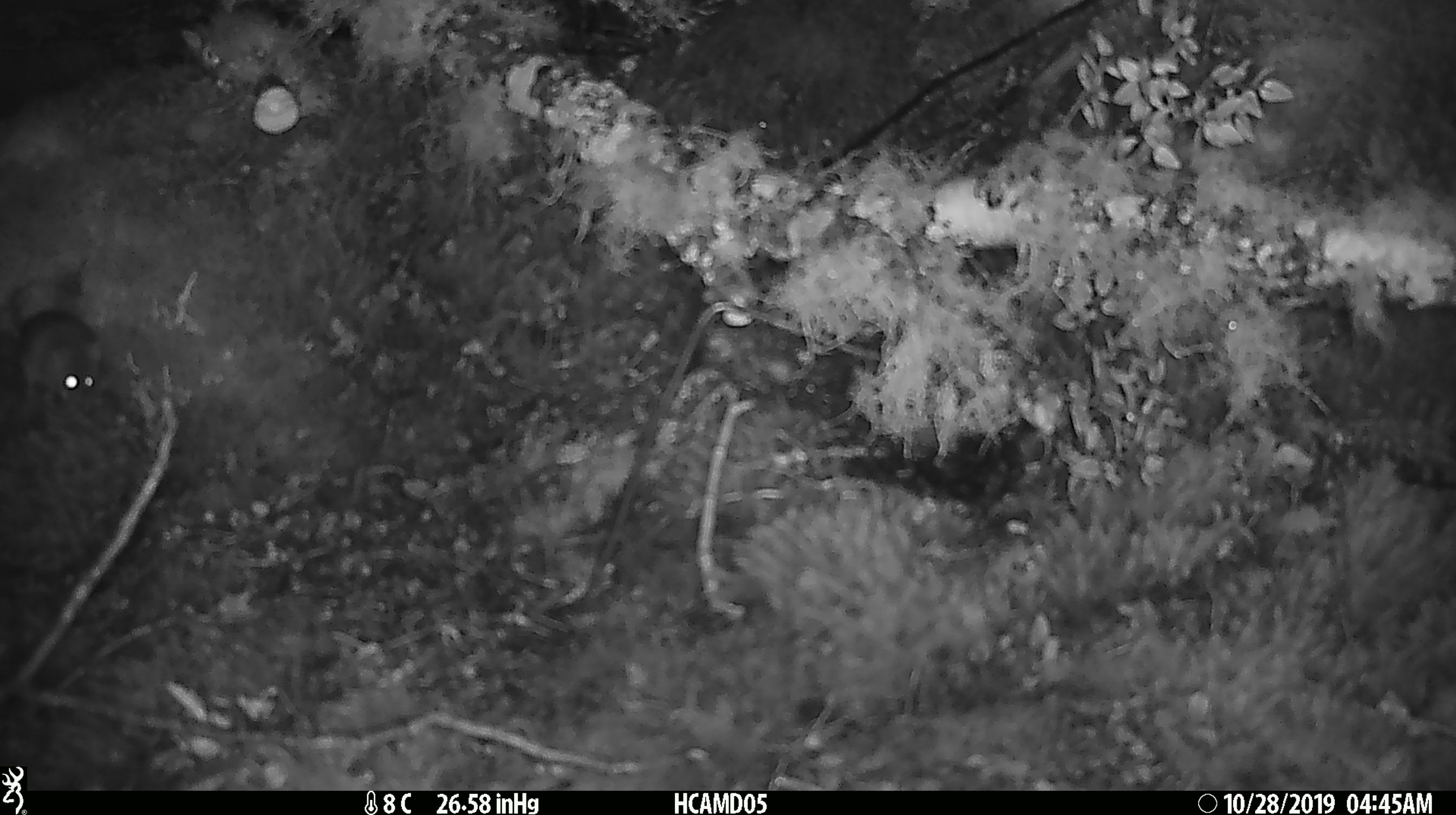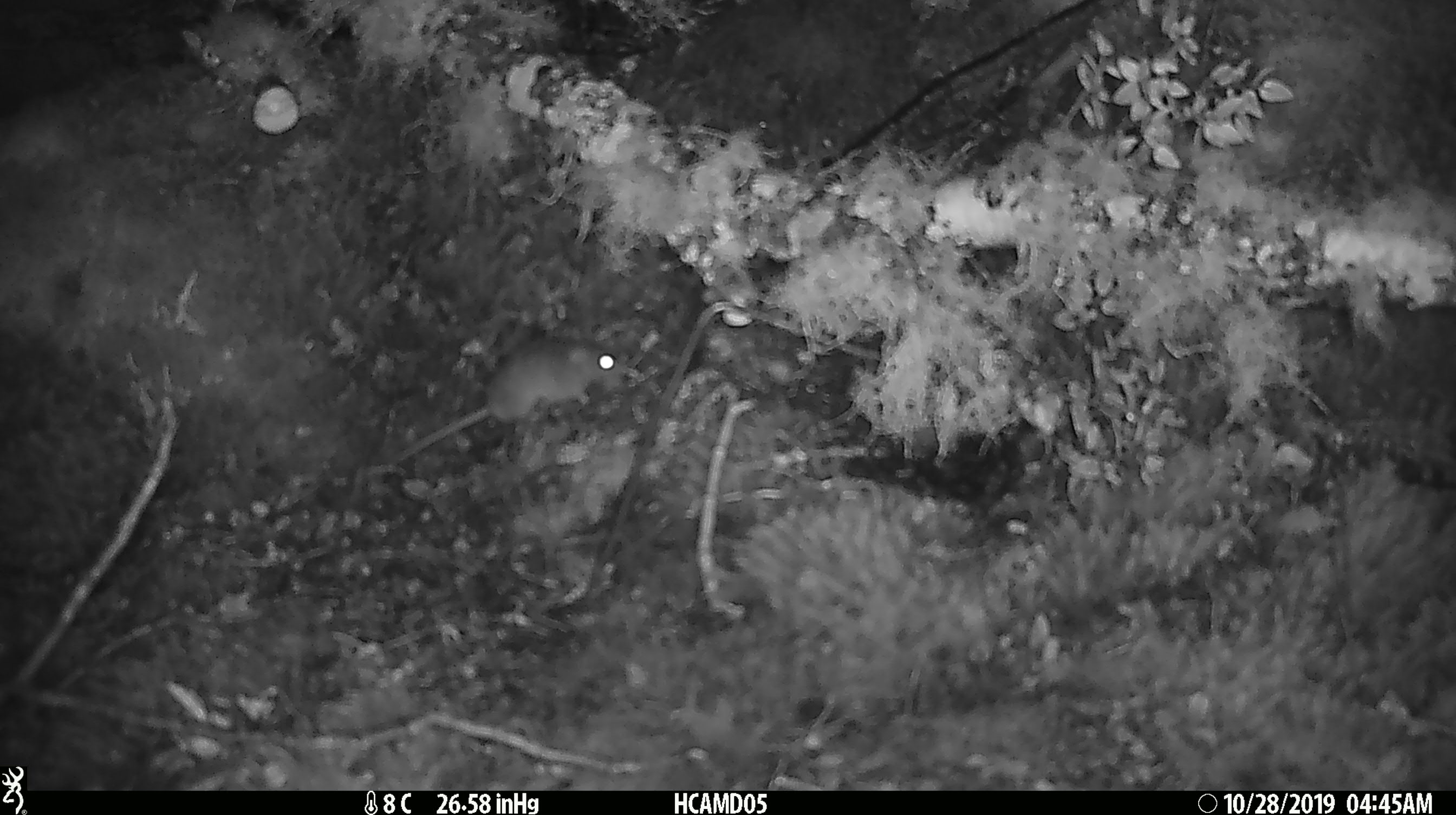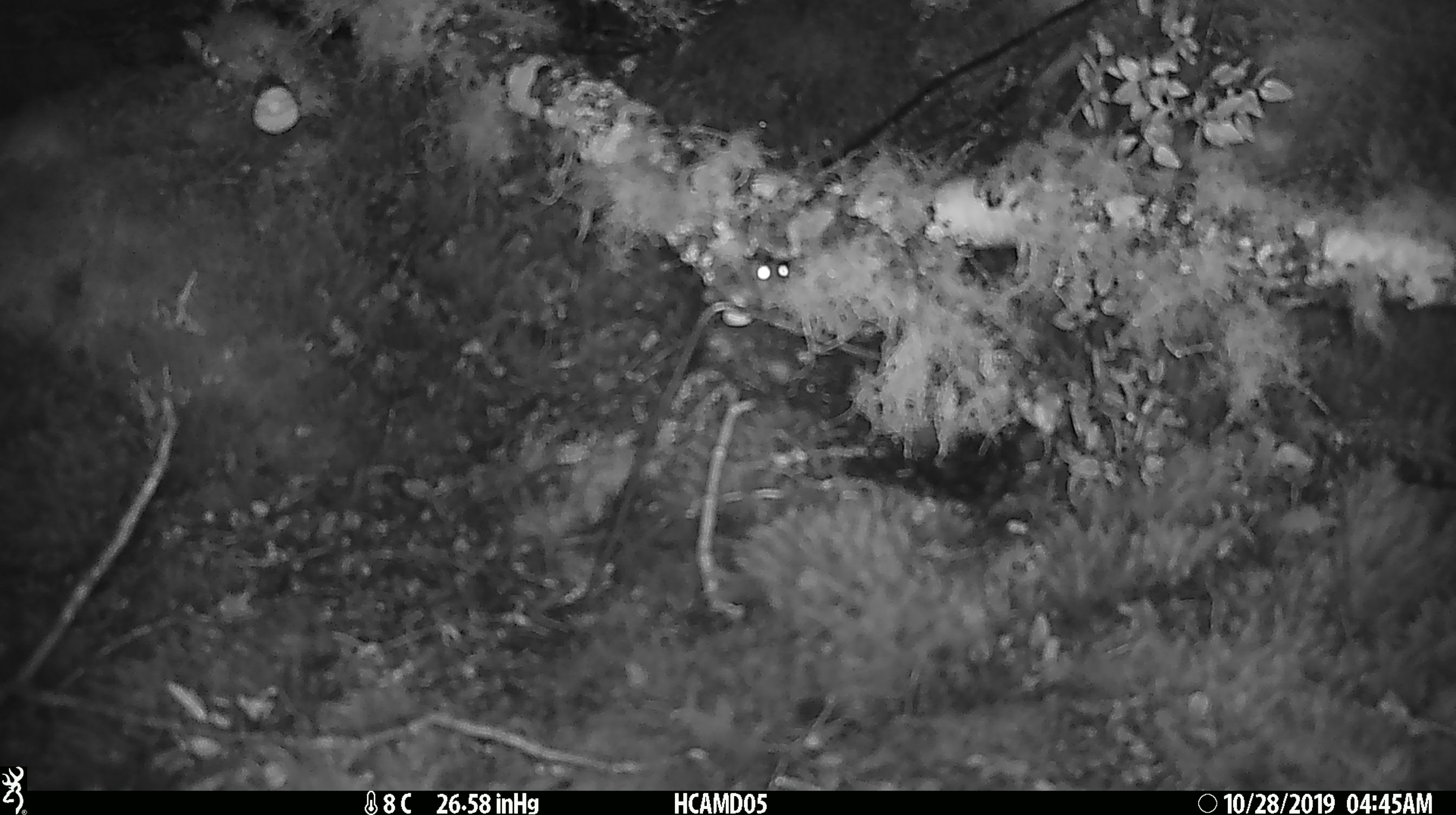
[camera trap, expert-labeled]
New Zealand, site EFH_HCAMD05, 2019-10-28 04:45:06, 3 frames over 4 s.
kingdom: Animalia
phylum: Chordata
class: Mammalia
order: Rodentia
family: Muridae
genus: Mus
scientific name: Mus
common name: mouse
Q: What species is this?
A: Mouse (Mus).